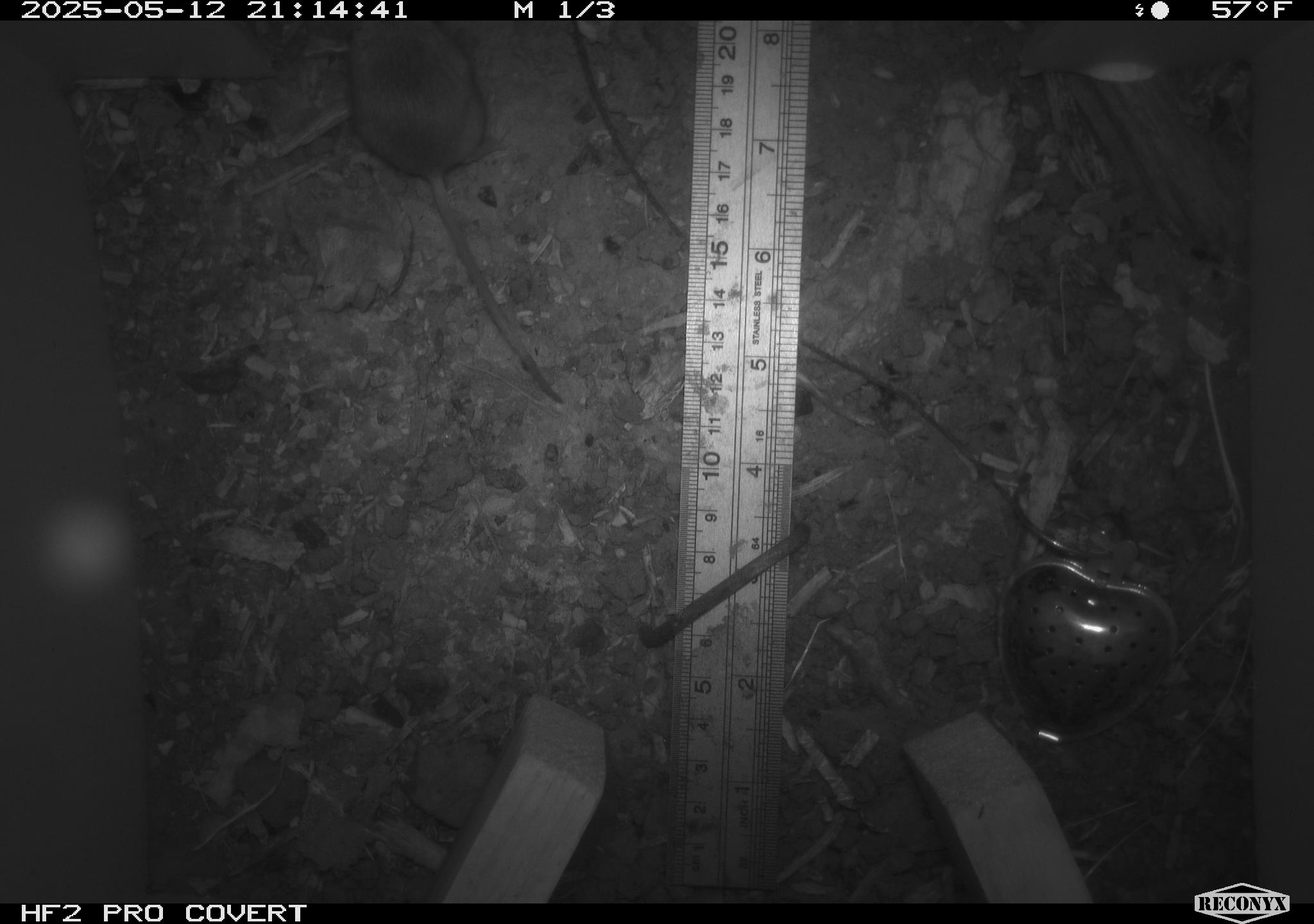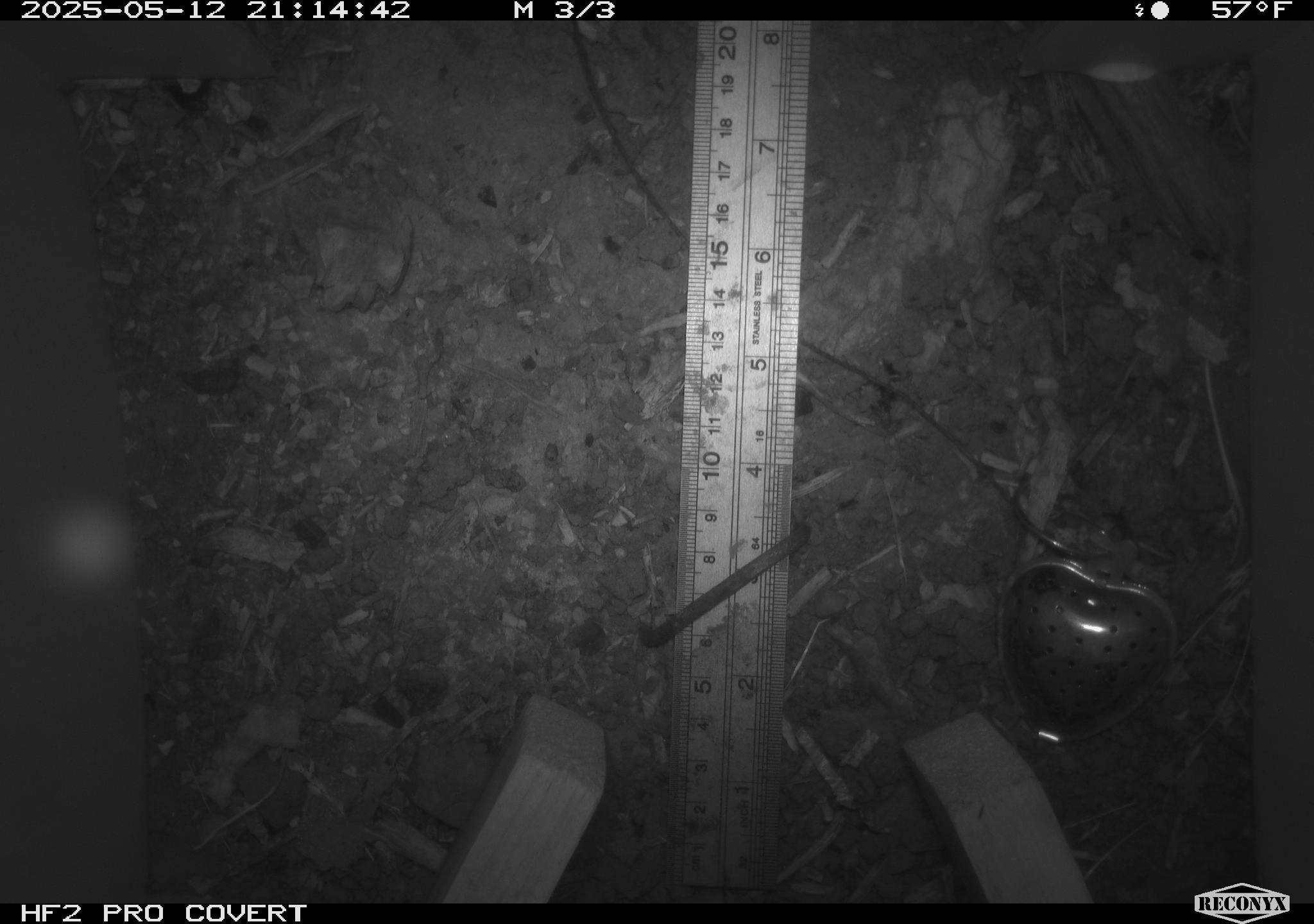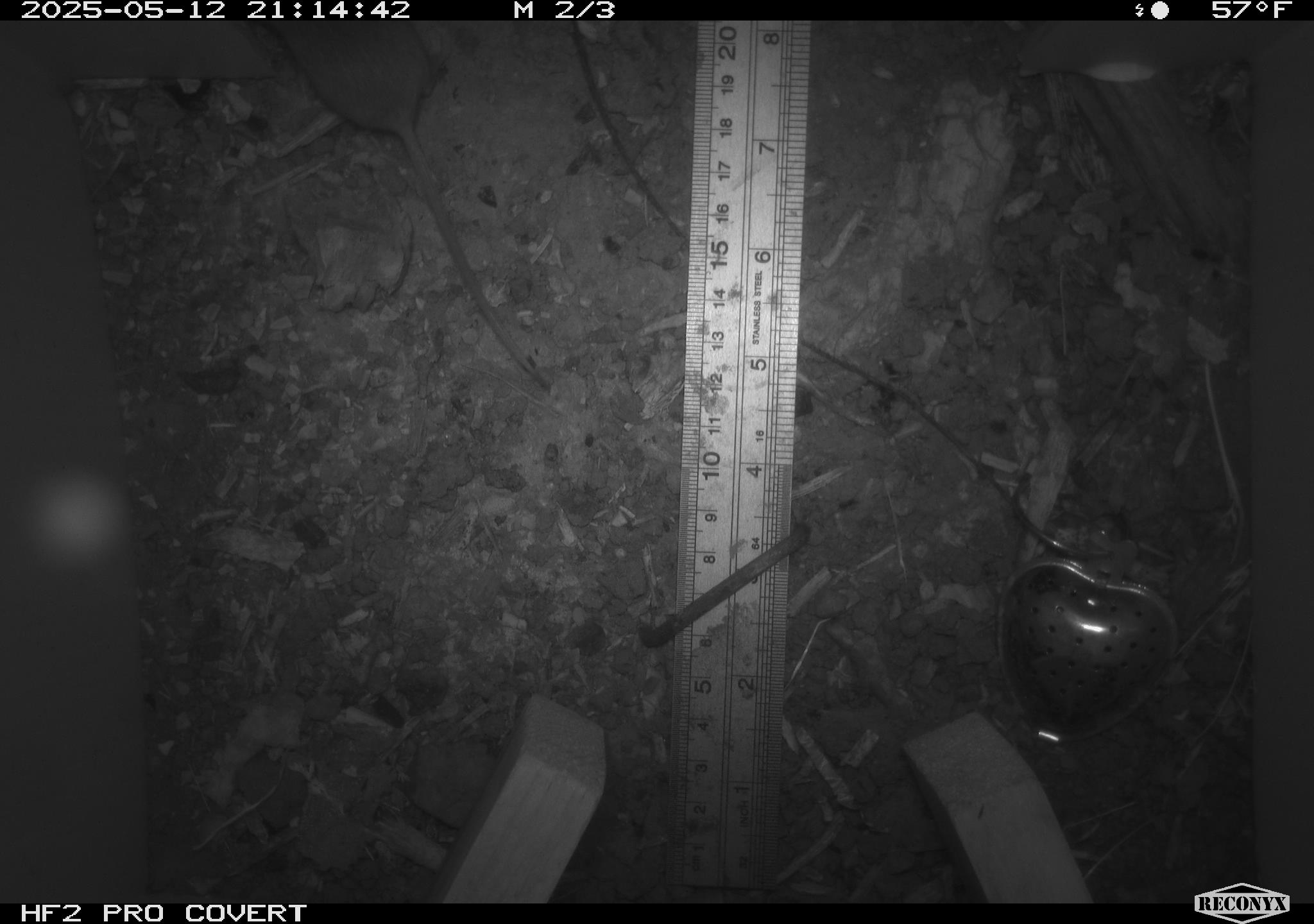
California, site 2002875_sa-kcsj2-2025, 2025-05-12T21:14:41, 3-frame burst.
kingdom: Animalia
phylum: Chordata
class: Mammalia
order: Rodentia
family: Muridae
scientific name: Muridae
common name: murids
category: muridae family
Muridae family (murids) (Muridae).